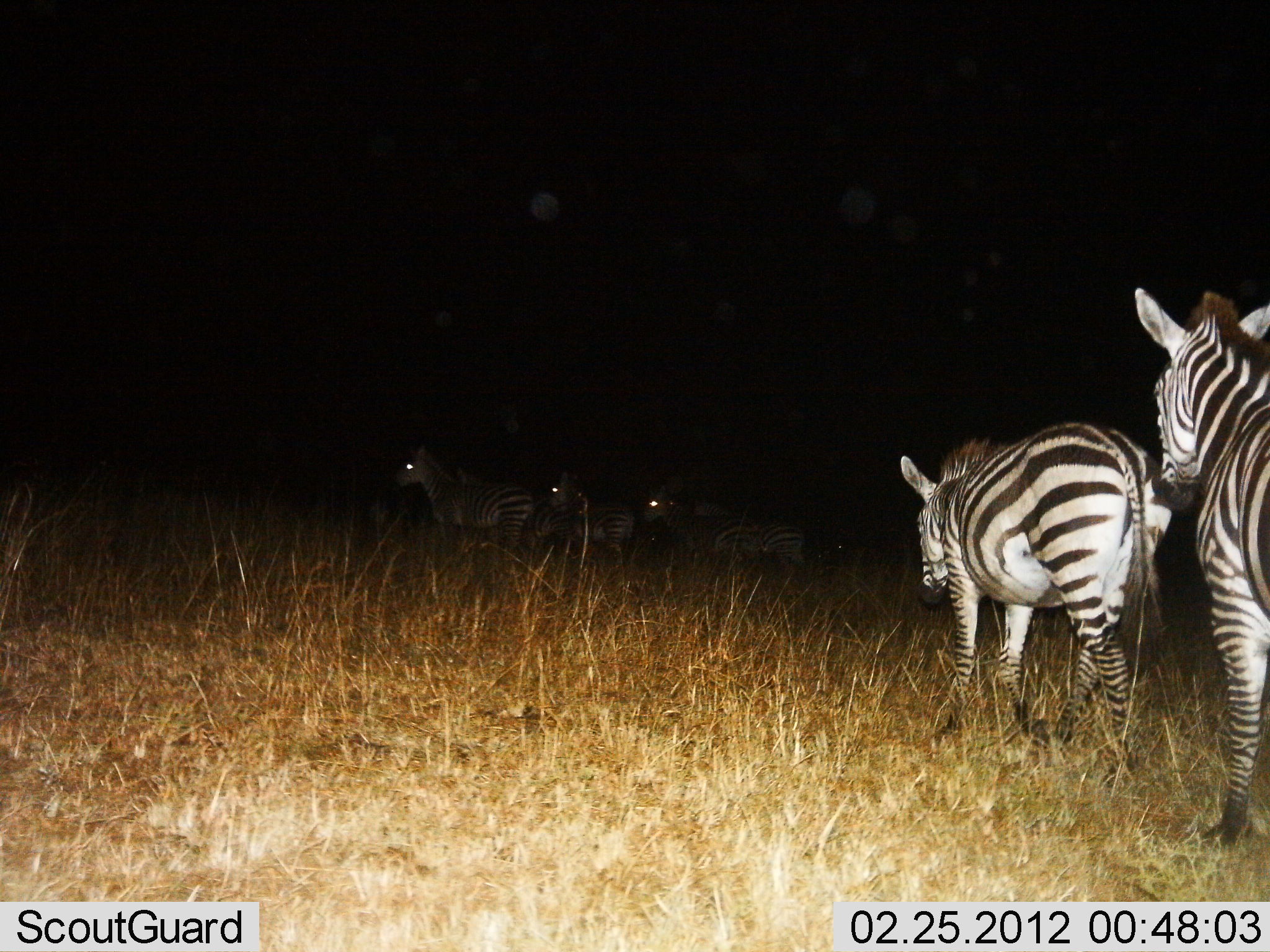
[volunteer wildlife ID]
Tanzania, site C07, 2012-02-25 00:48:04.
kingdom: Animalia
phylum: Chordata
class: Mammalia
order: Perissodactyla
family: Equidae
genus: Equus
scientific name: Equus quagga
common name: plains zebra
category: zebra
Zebra (plains zebra) (Equus quagga), count 5. Behavior (volunteer vote fractions): standing 50%, resting 0%, moving 60%, interacting 0%. Young present (vote fraction): 0%. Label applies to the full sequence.